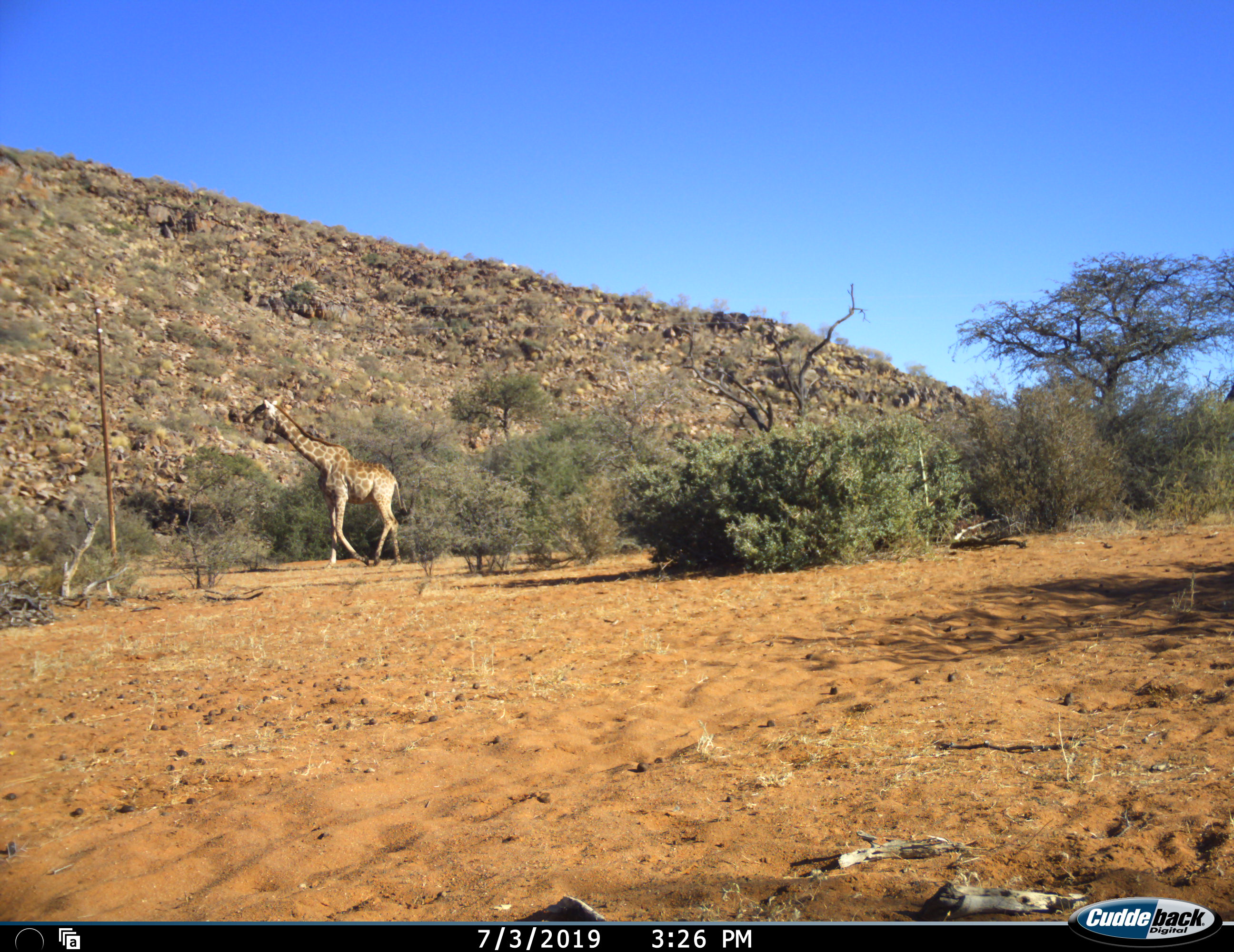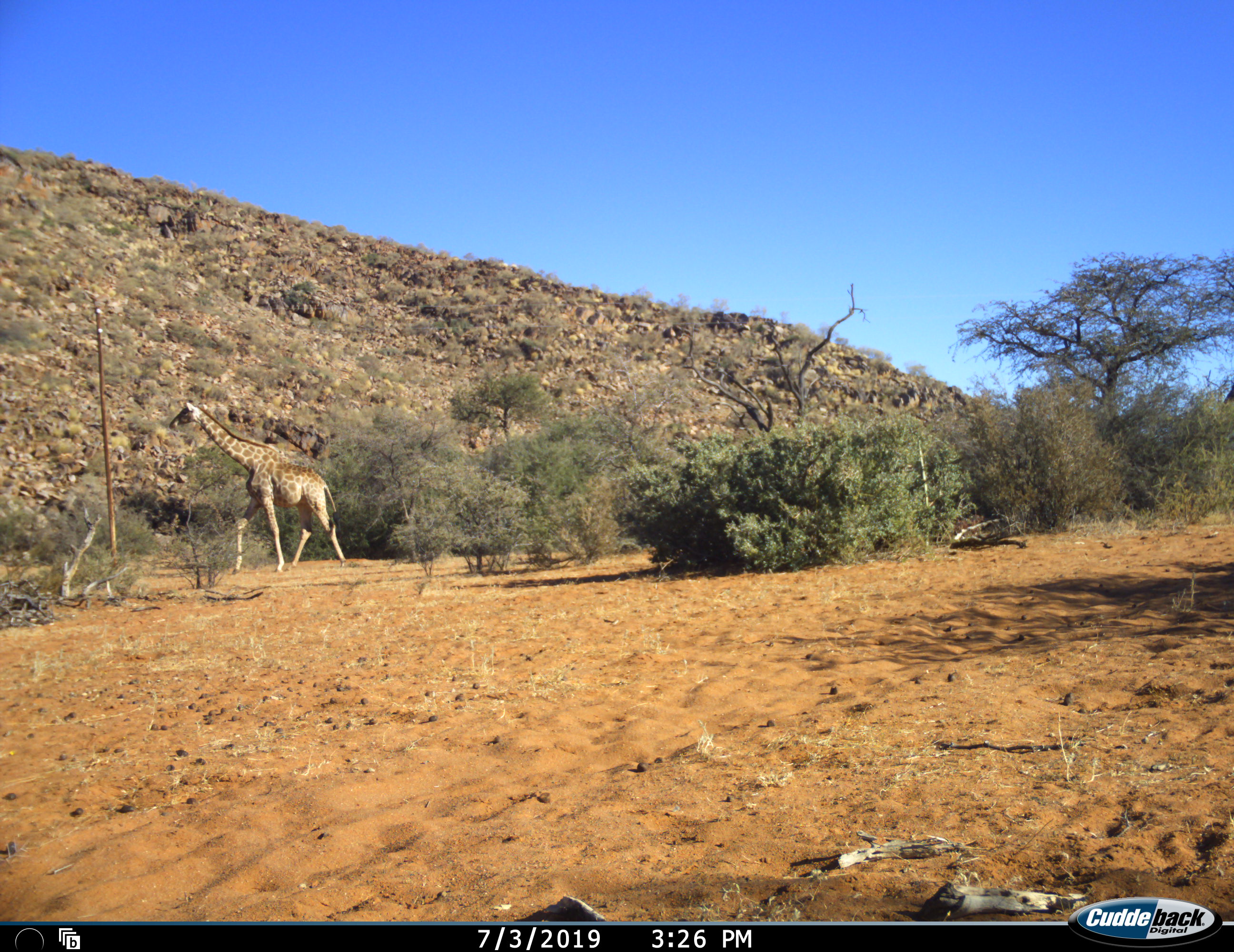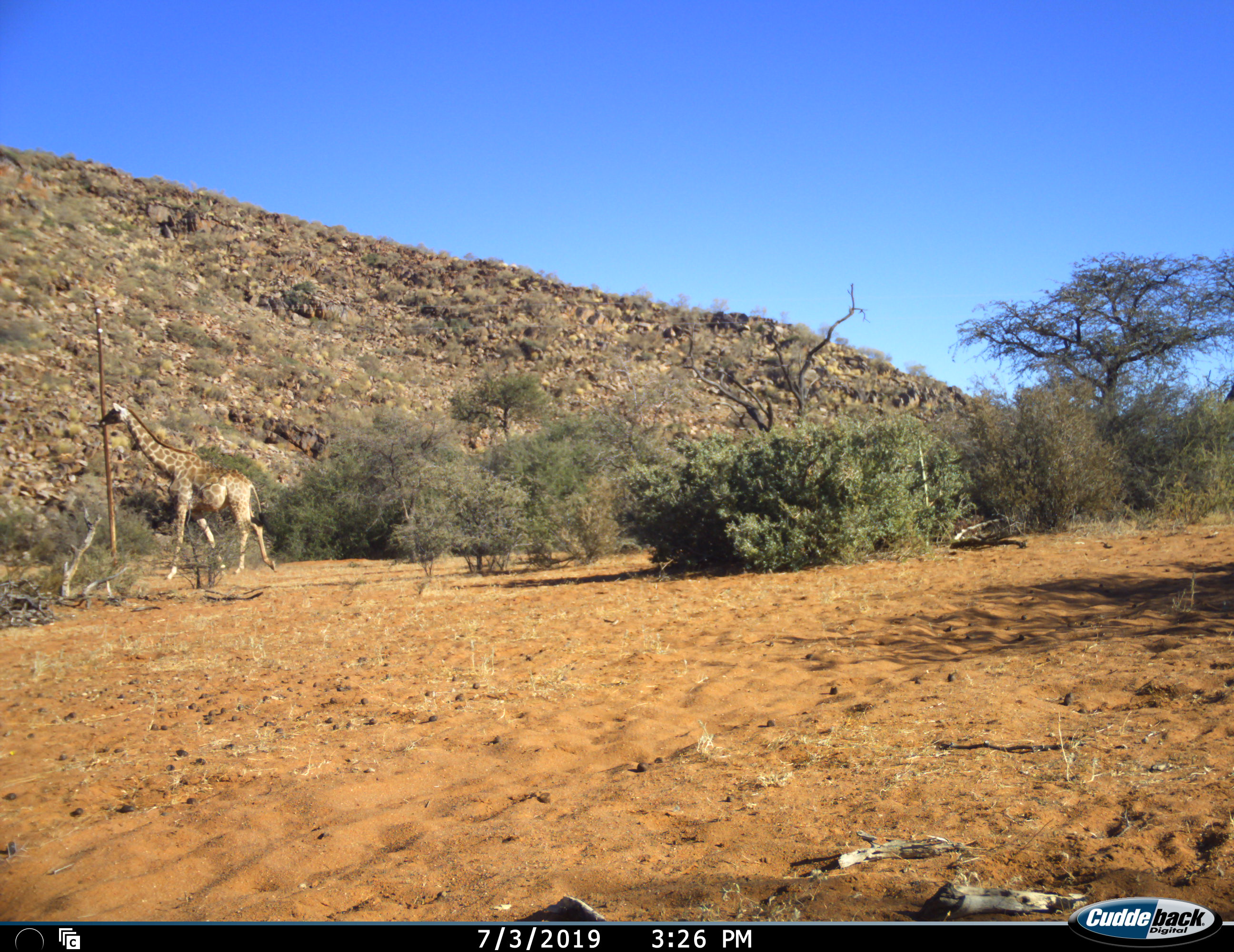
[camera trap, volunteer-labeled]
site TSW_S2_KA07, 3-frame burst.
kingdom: Animalia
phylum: Chordata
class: Mammalia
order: Artiodactyla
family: Giraffidae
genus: Giraffa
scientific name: Giraffa camelopardalis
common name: giraffe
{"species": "giraffe (Giraffa camelopardalis)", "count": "1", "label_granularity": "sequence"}